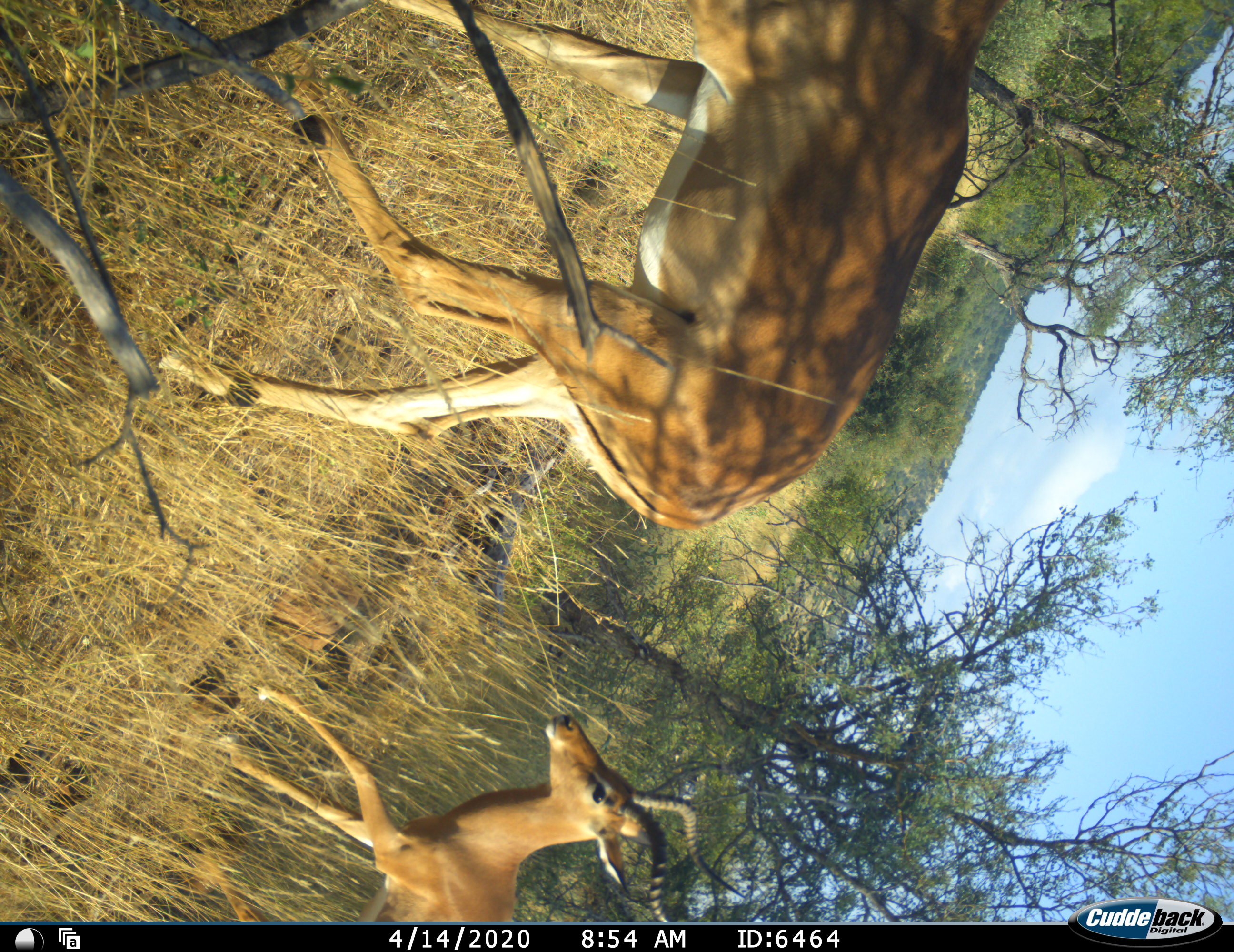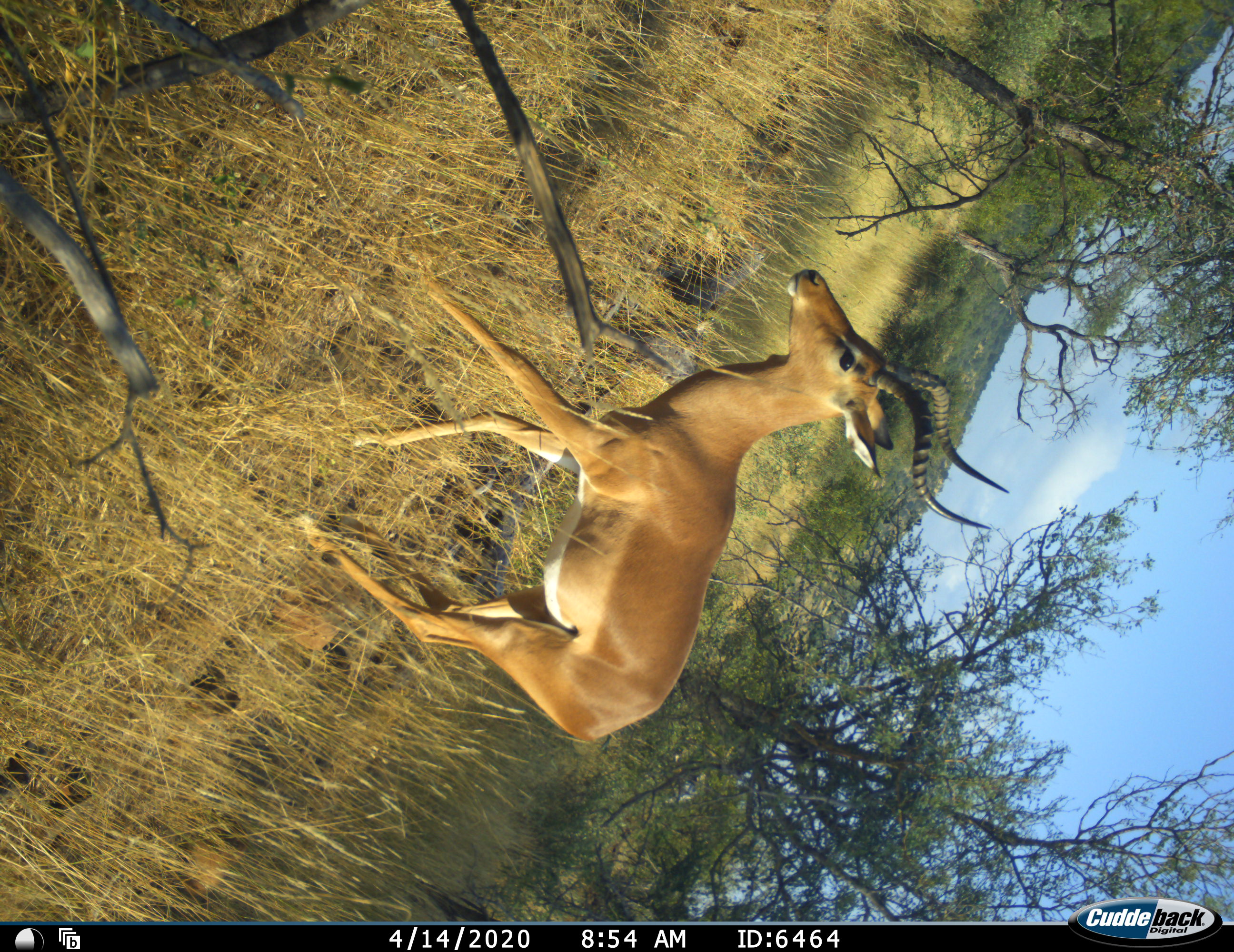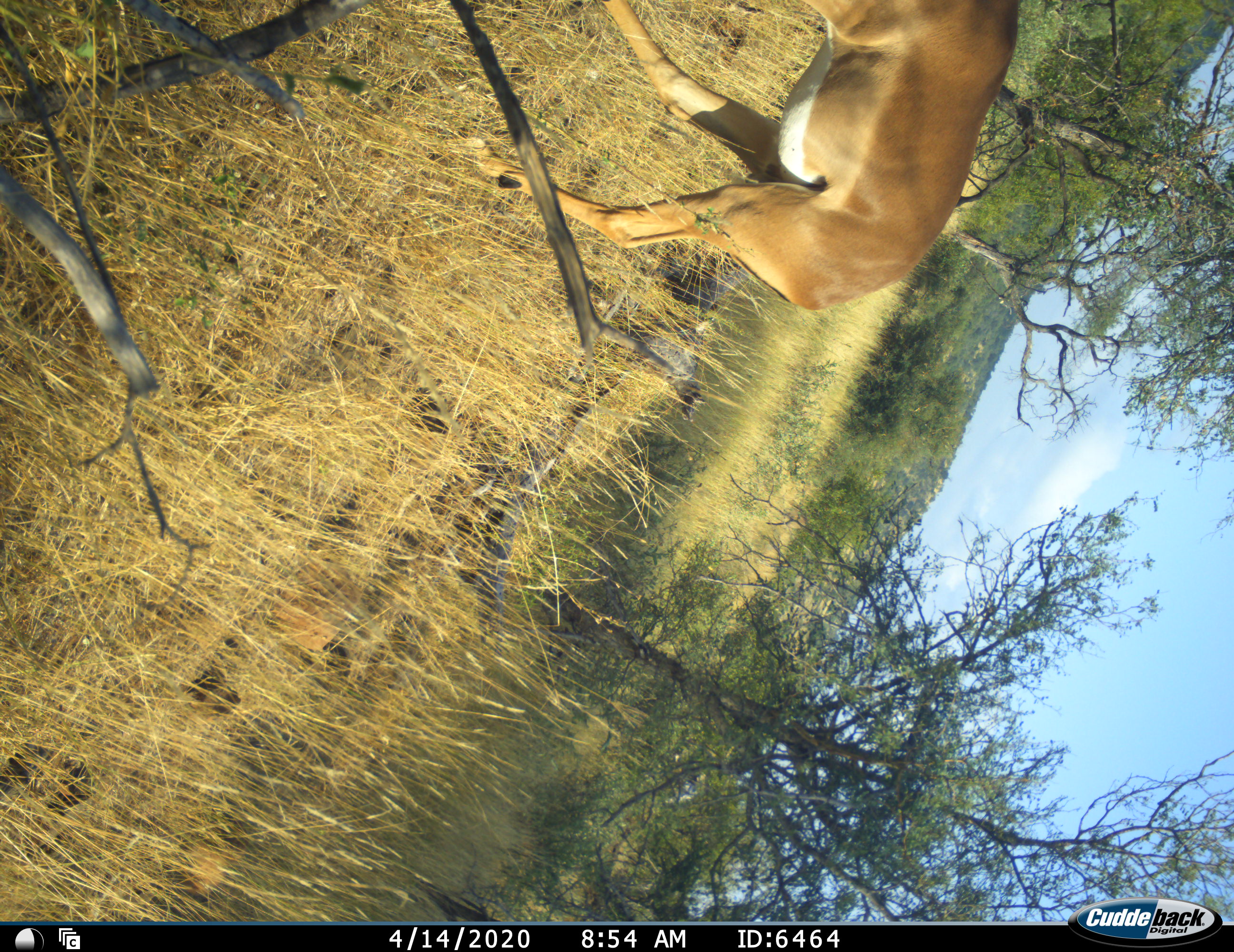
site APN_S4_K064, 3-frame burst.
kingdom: Animalia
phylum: Chordata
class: Mammalia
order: Artiodactyla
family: Bovidae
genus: Aepyceros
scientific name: Aepyceros melampus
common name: impala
Impala (Aepyceros melampus), count 2. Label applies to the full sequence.